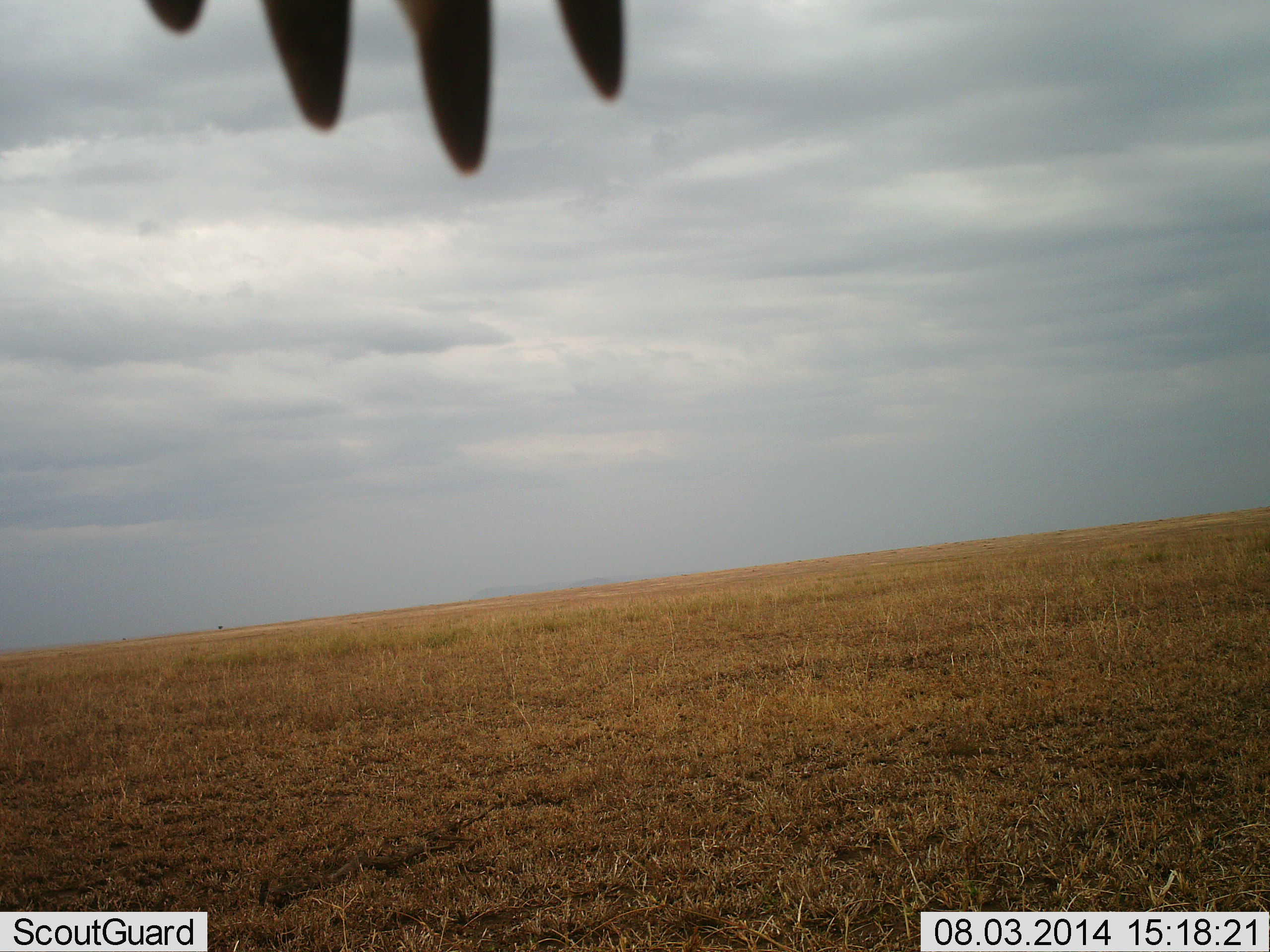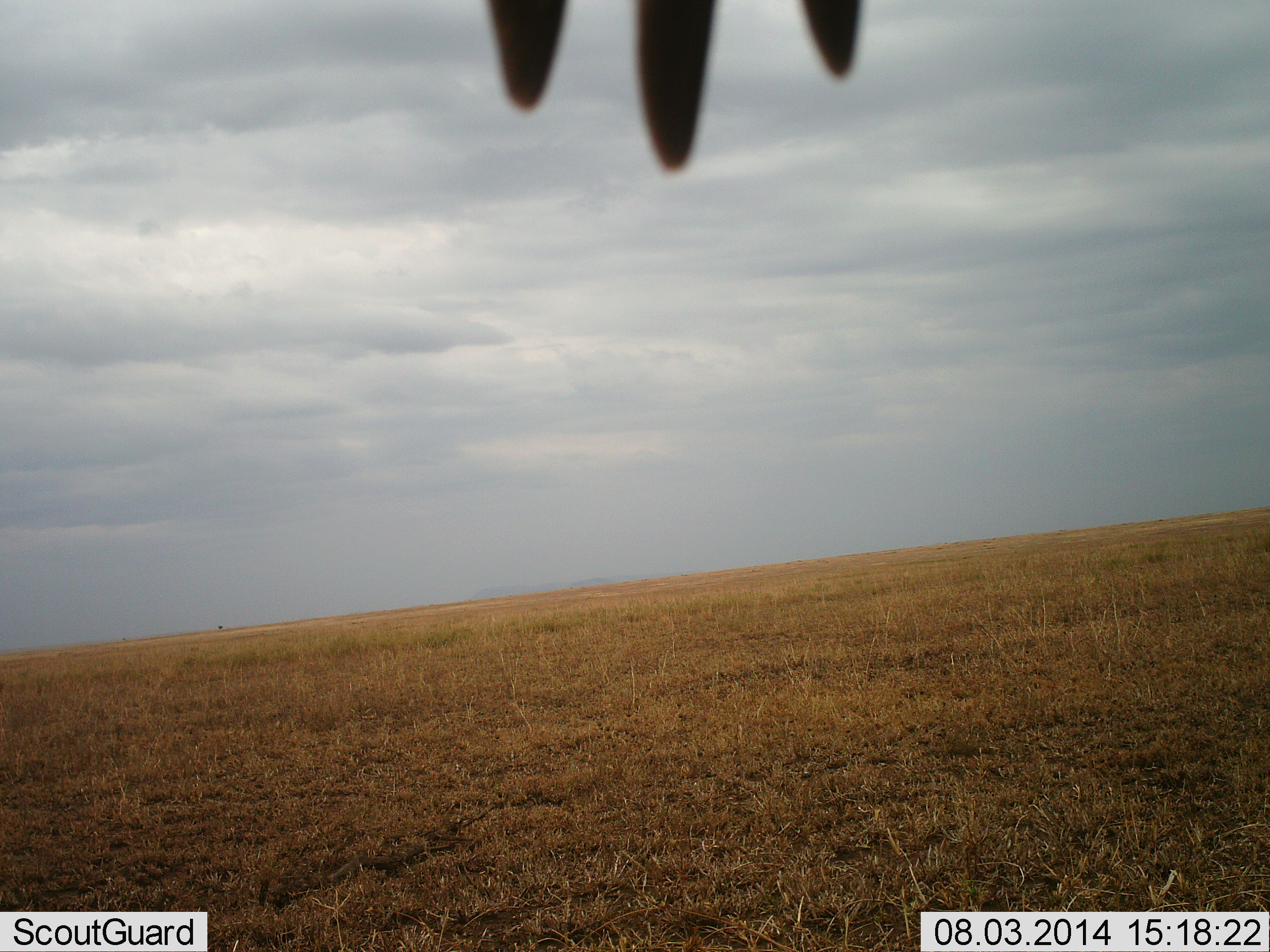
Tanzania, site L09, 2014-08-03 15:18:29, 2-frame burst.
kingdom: Animalia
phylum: Chordata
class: Aves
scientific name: Aves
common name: bird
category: otherbird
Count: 1.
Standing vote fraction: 30%.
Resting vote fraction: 20%.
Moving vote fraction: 40%.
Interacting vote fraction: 10%.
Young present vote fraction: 0%.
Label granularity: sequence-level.